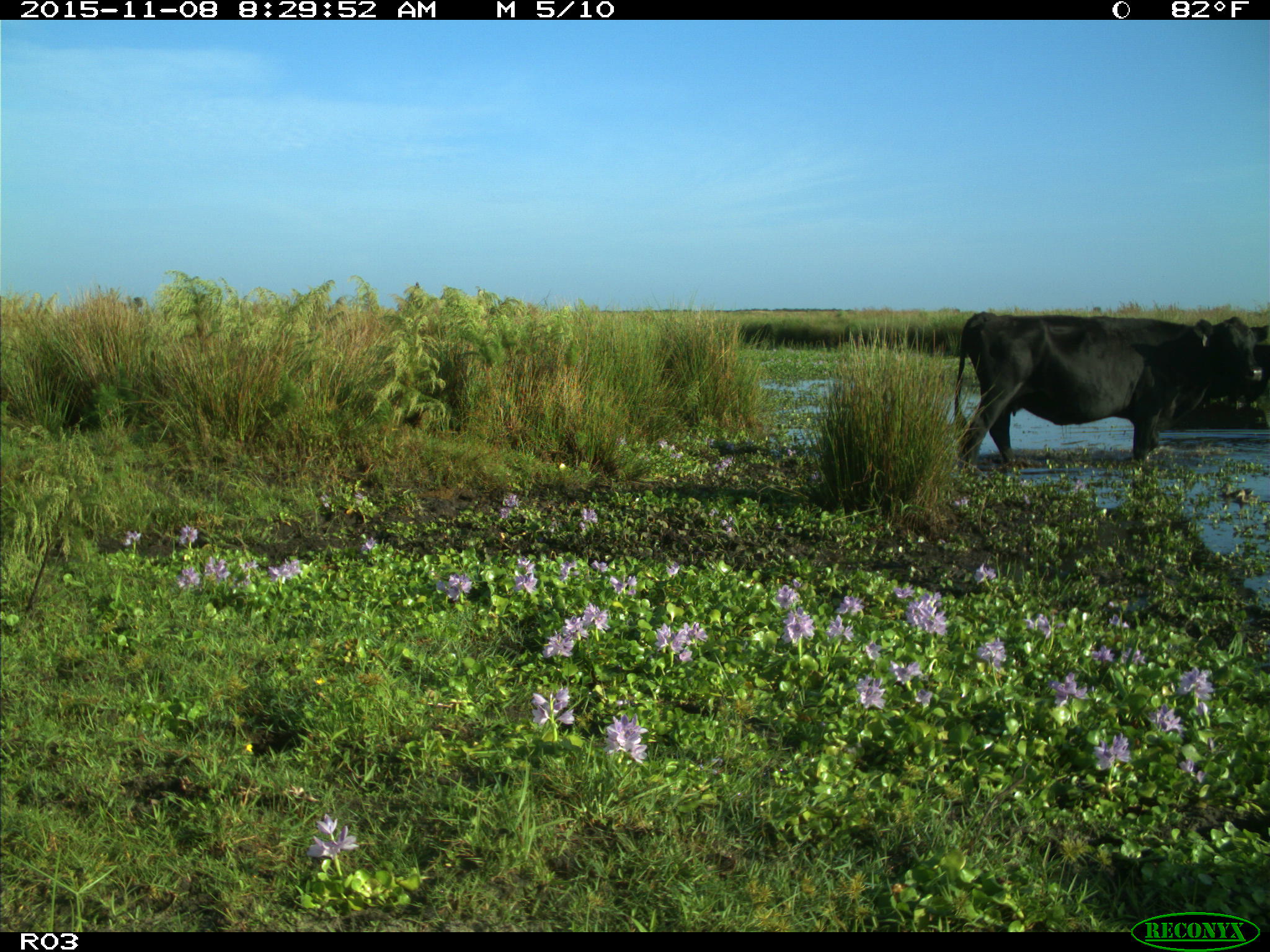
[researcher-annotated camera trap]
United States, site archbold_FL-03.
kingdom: Animalia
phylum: Chordata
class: Mammalia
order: Artiodactyla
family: Bovidae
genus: Bos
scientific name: Bos taurus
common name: domestic cow